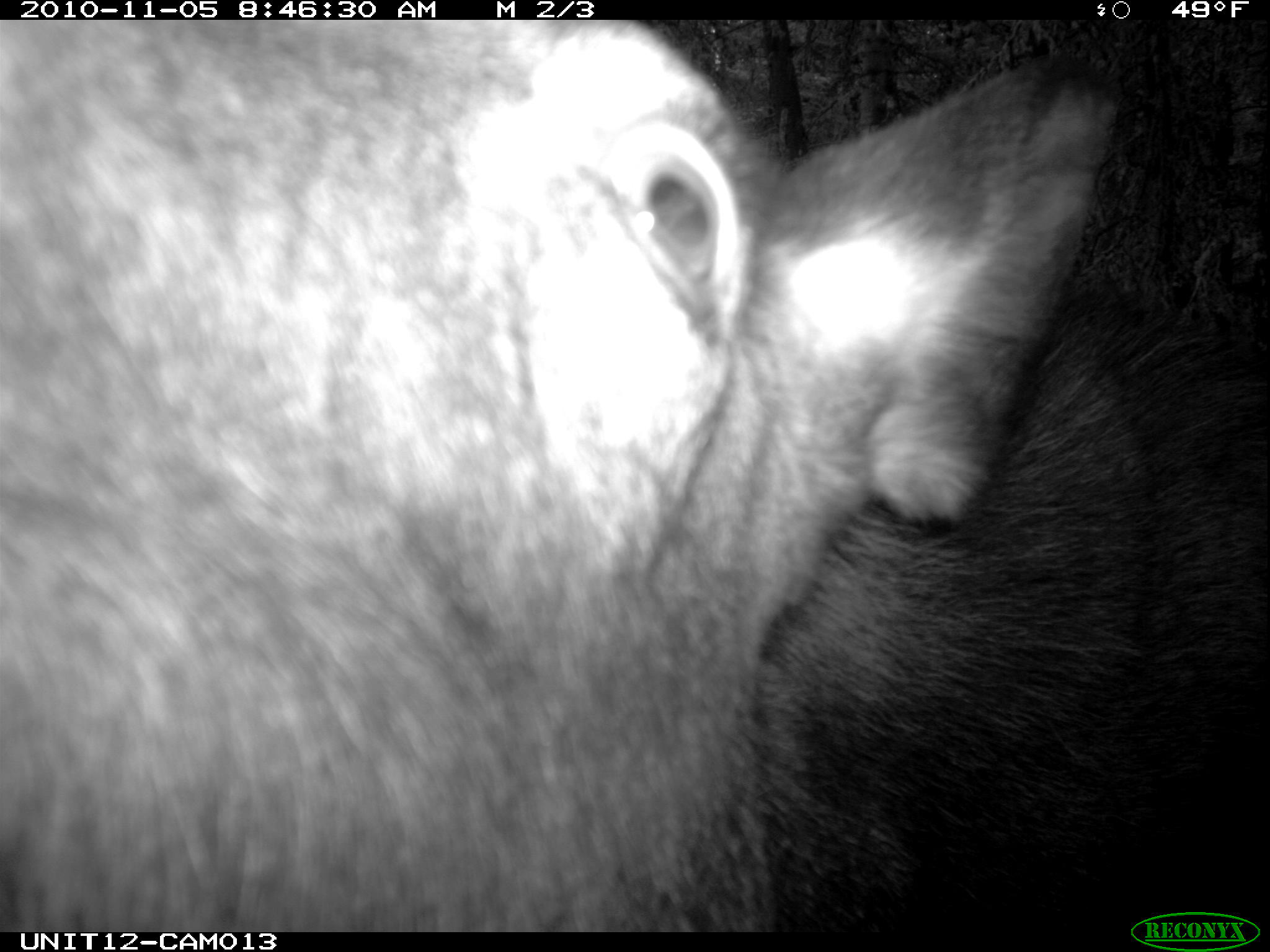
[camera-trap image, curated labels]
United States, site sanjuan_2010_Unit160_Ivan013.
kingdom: Animalia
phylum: Chordata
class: Mammalia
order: Artiodactyla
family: Cervidae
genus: Alces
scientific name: Alces alces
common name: moose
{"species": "Alces alces (moose)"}